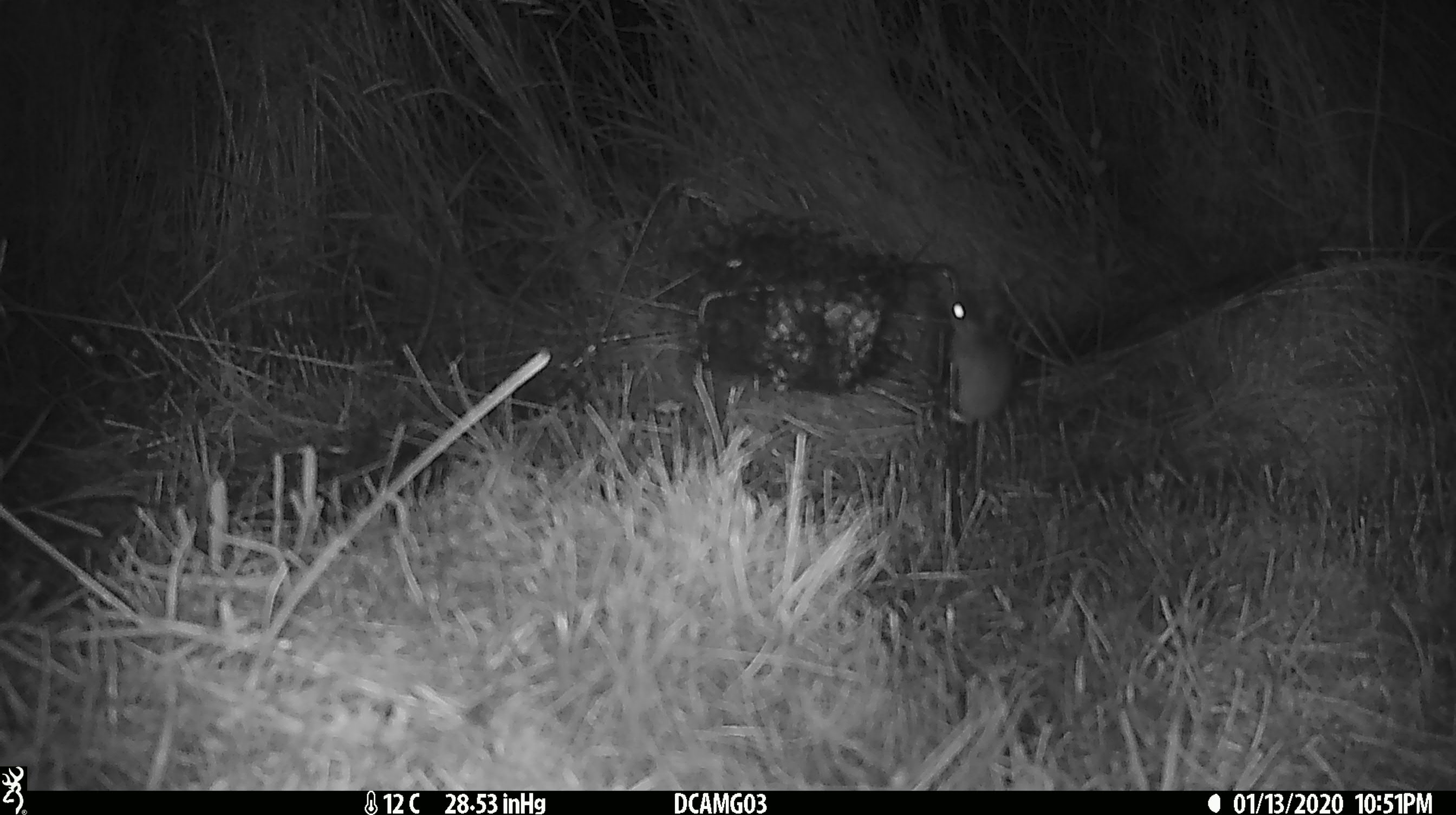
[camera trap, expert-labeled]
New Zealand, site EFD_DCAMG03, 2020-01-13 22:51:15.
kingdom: Animalia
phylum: Chordata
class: Mammalia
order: Rodentia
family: Muridae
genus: Mus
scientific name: Mus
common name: mouse